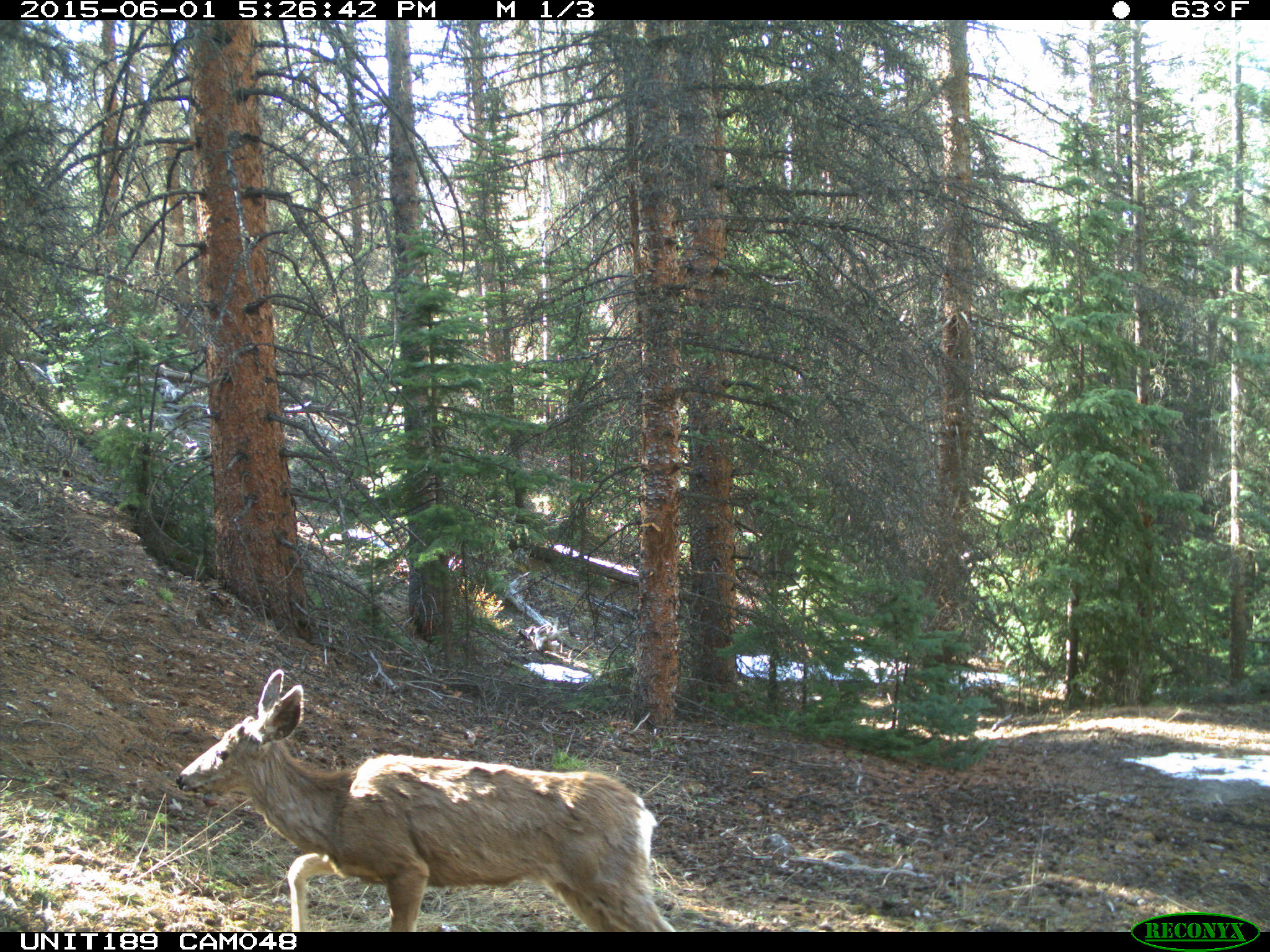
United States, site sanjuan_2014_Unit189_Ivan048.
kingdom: Animalia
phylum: Chordata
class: Mammalia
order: Artiodactyla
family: Cervidae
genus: Odocoileus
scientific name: Odocoileus hemionus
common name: mule deer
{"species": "Odocoileus hemionus (mule deer)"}